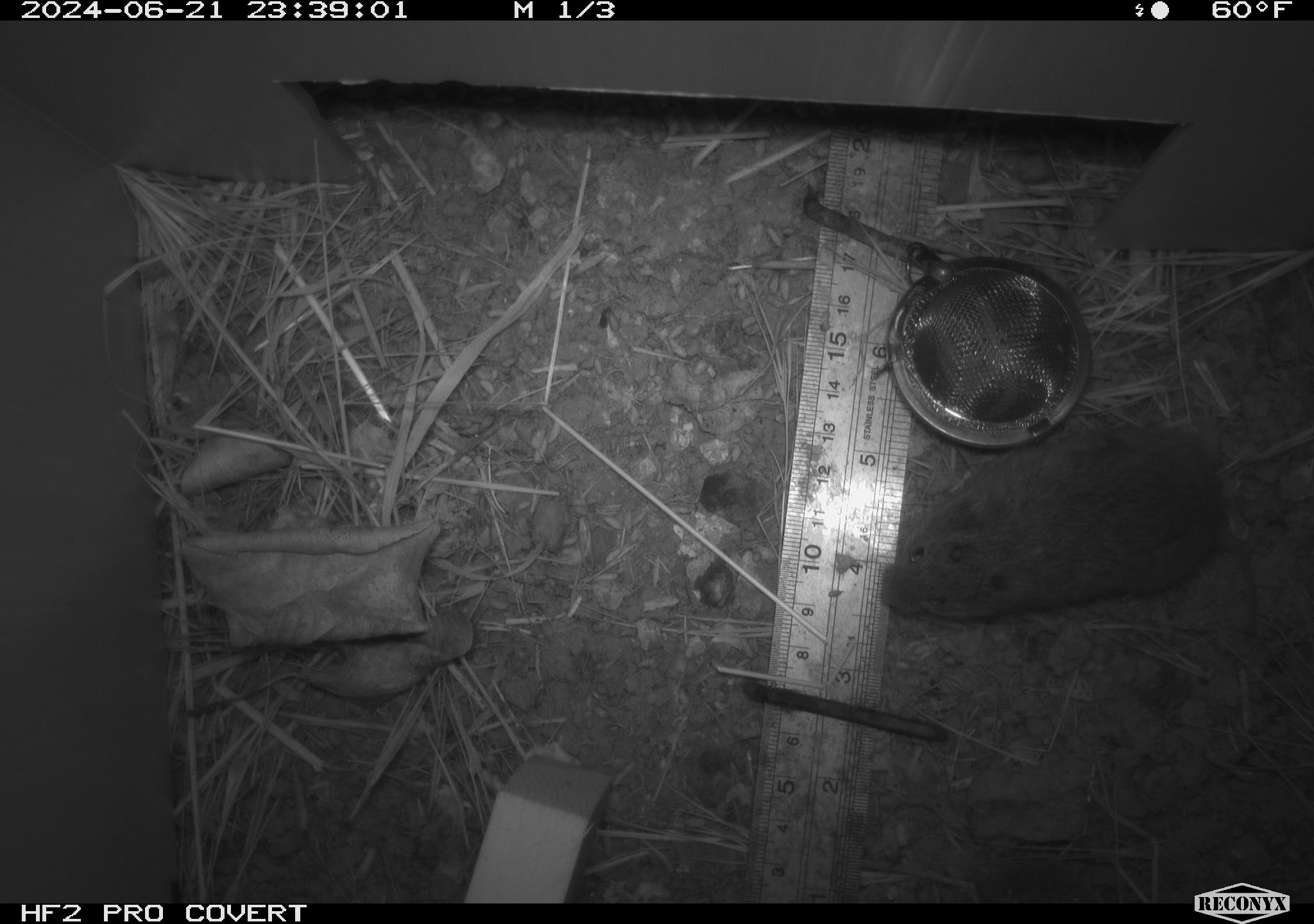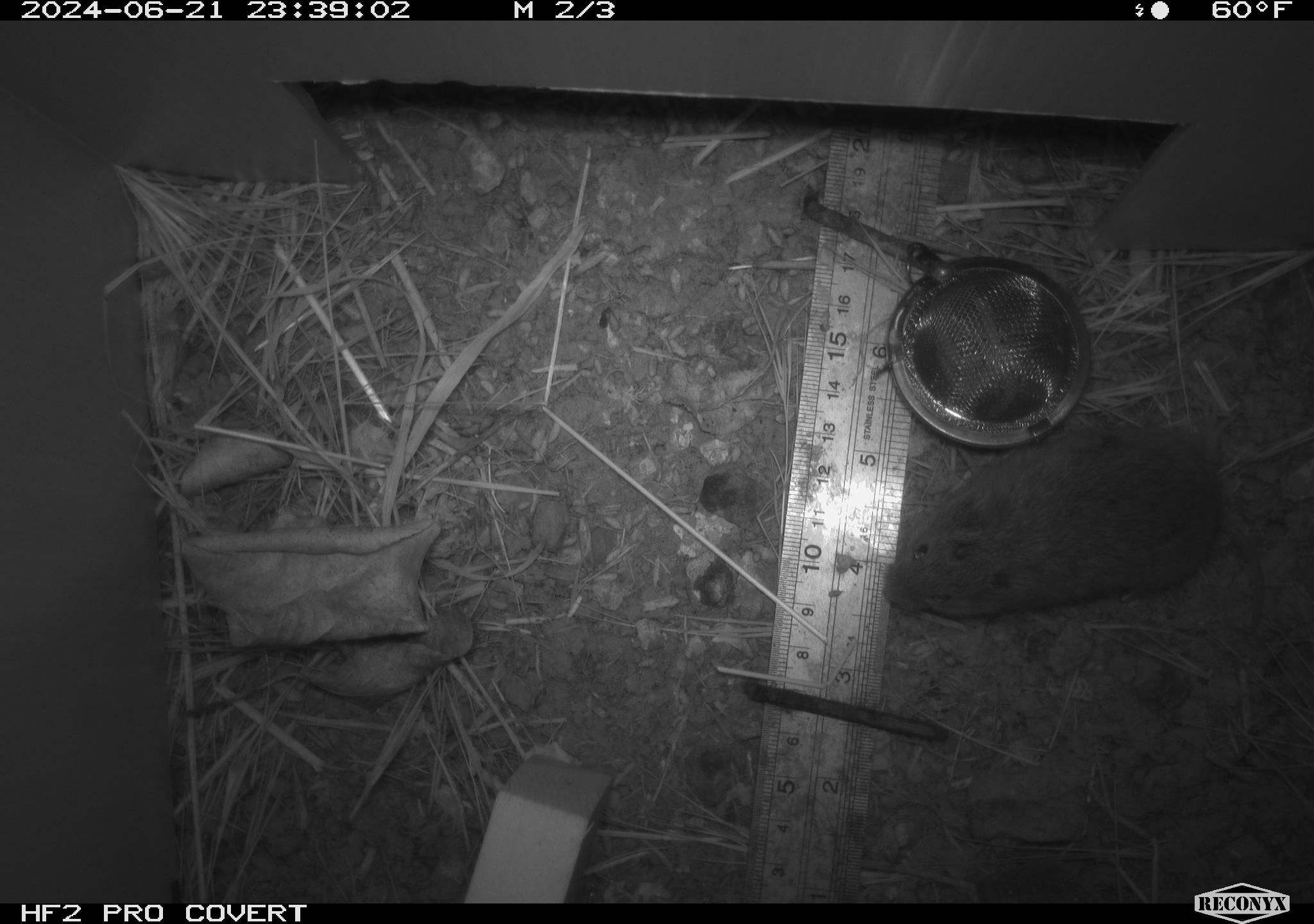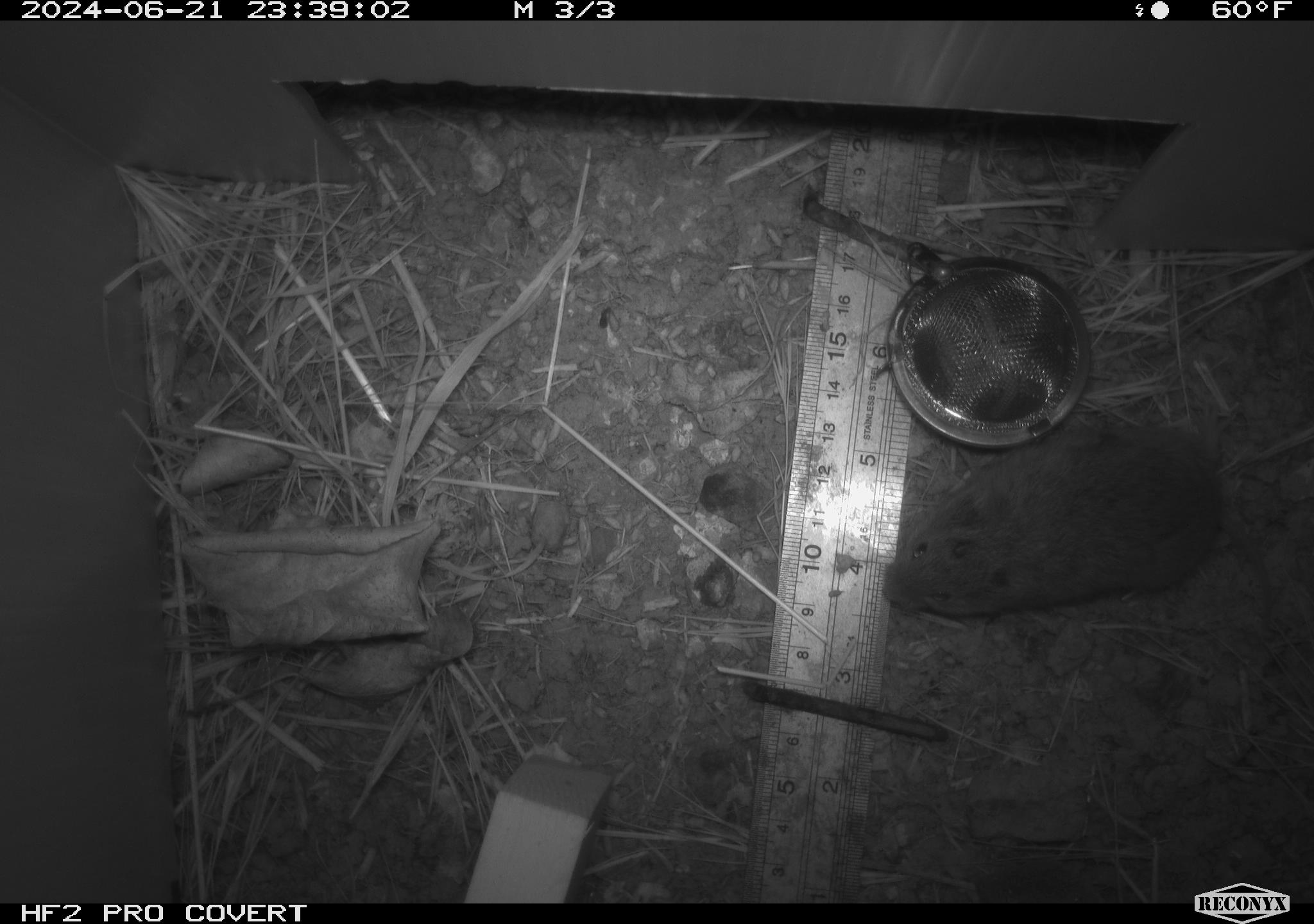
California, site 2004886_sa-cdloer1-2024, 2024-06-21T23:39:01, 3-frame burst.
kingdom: Animalia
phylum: Chordata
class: Mammalia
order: Rodentia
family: Cricetidae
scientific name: Arvicolinae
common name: voles, lemmings, and muskrats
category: arvicolinae subfamily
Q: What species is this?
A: Arvicolinae subfamily (voles, lemmings, and muskrats) (Arvicolinae).